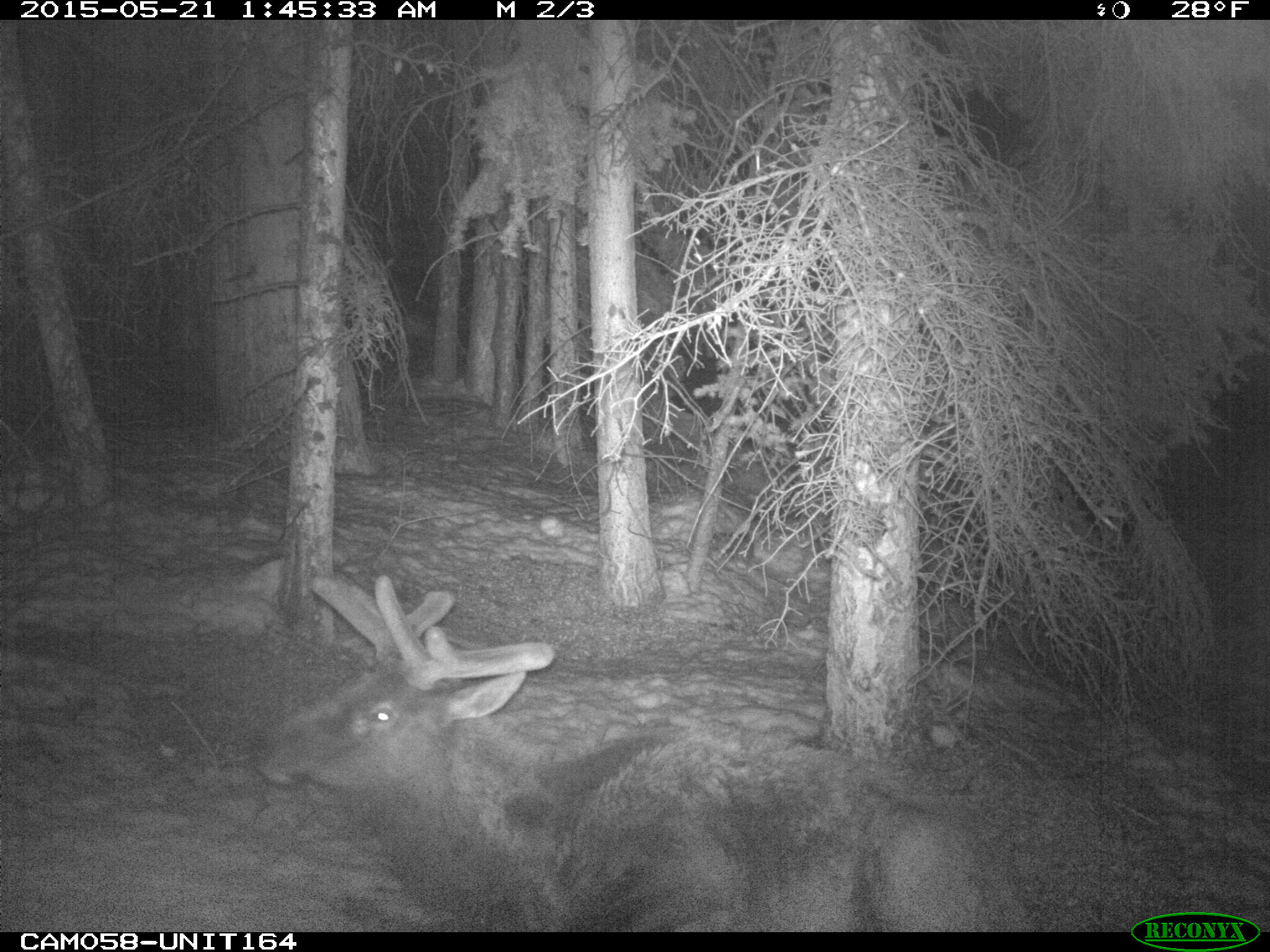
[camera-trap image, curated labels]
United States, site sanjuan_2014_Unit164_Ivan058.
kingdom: Animalia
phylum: Chordata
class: Mammalia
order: Artiodactyla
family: Cervidae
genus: Cervus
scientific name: Cervus elaphus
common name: red deer